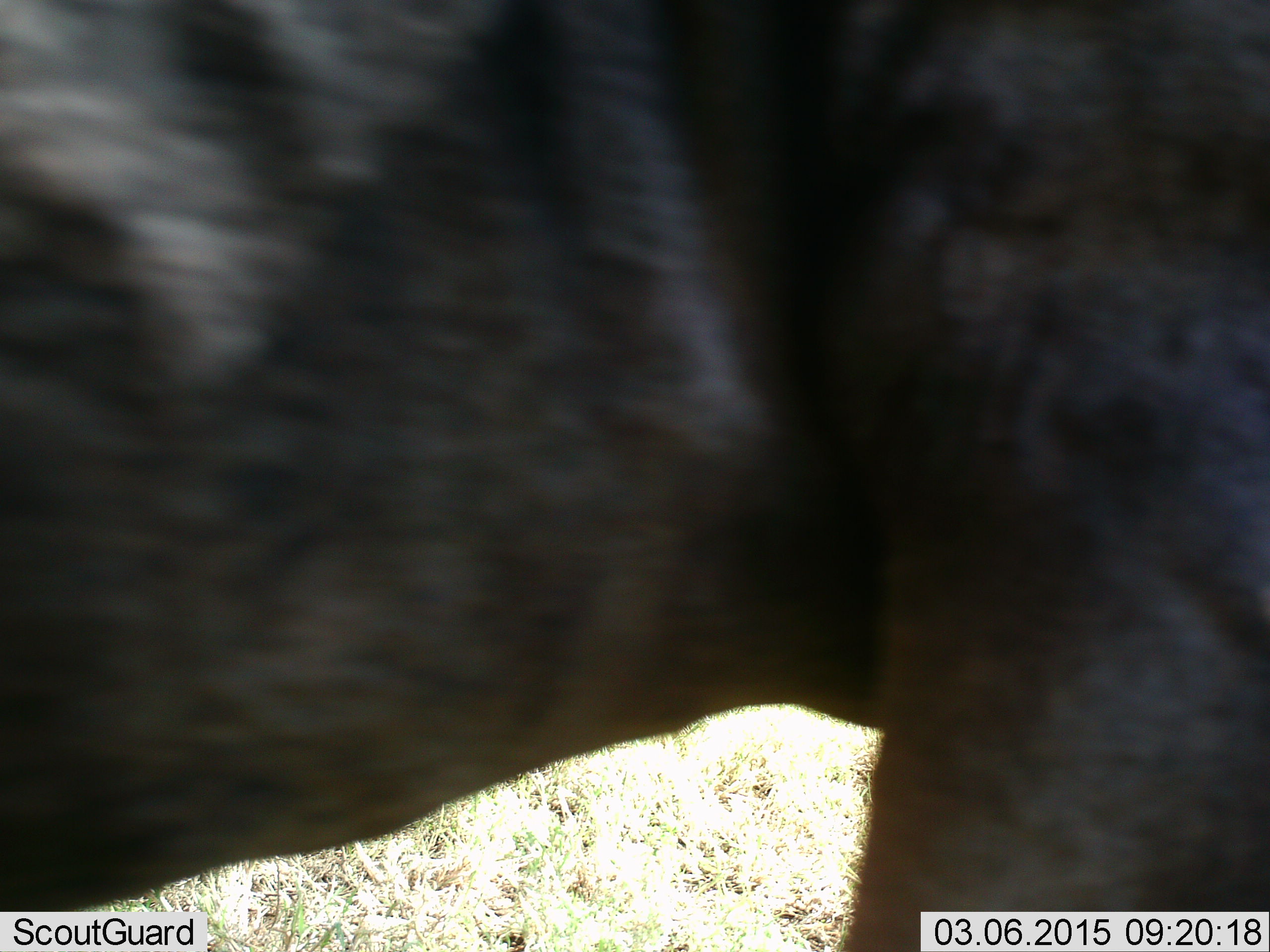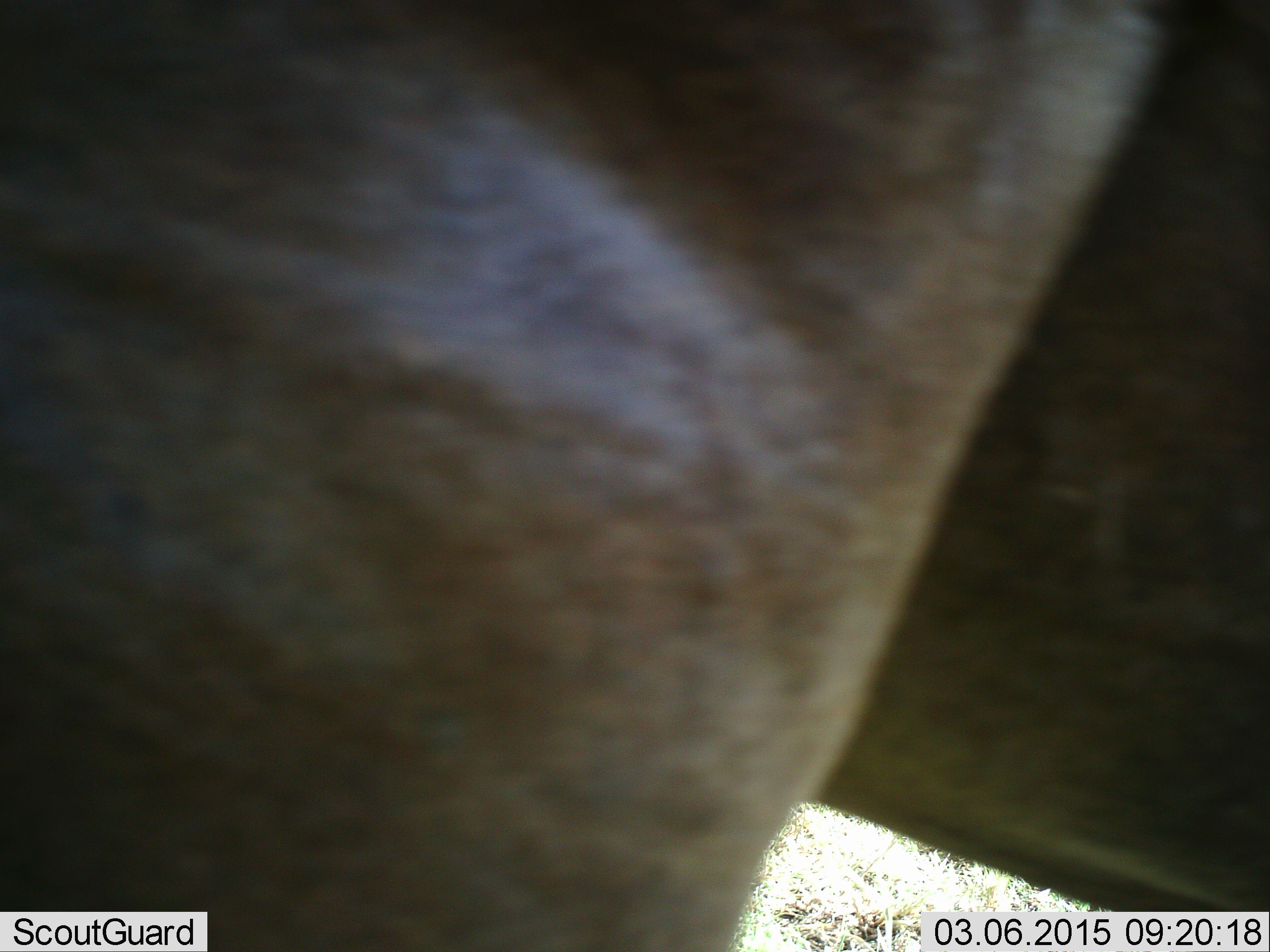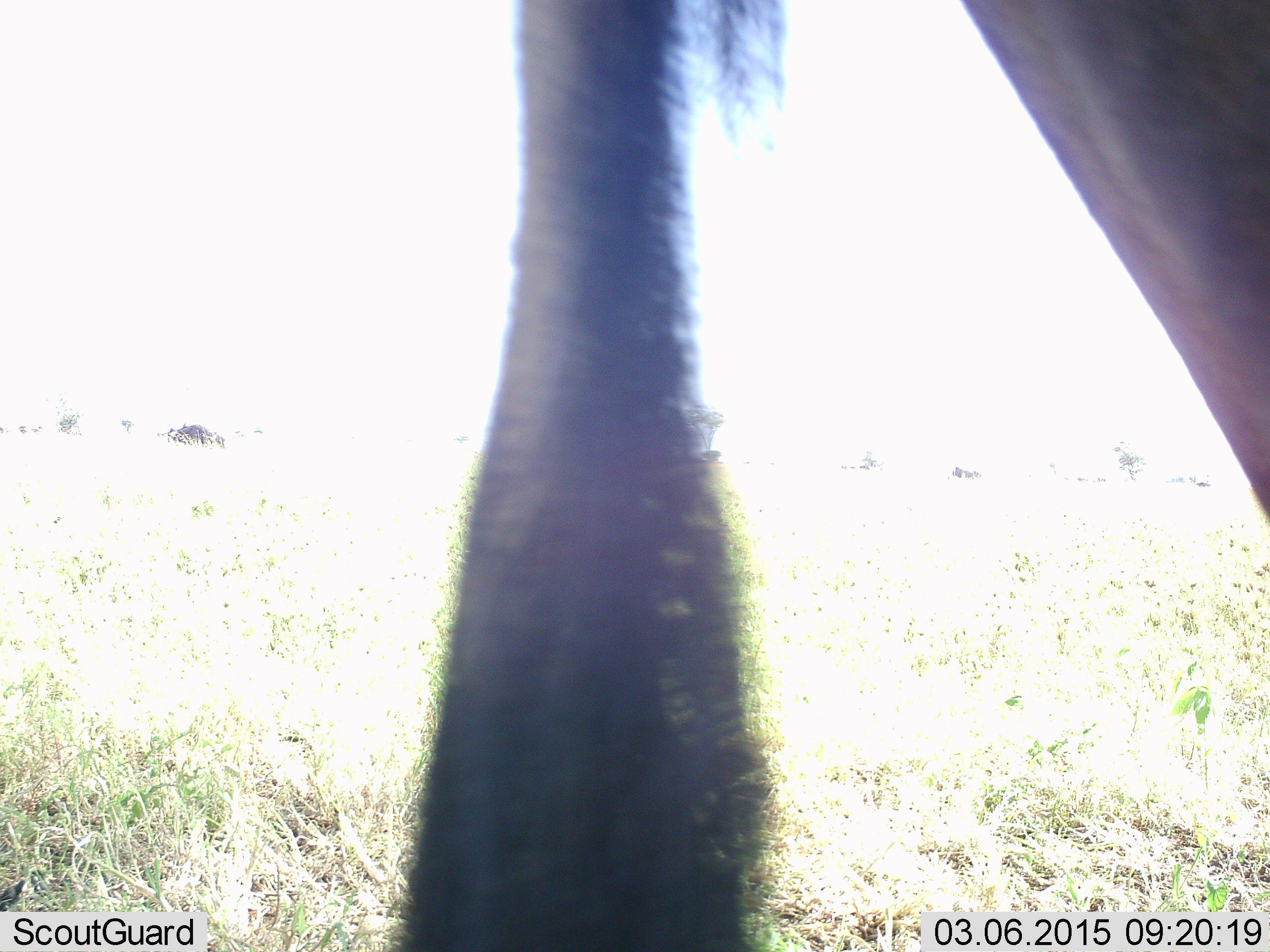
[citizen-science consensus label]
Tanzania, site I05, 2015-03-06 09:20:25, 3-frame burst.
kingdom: Animalia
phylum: Chordata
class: Mammalia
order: Artiodactyla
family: Bovidae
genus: Connochaetes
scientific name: Connochaetes taurinus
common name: blue wildebeest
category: wildebeest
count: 1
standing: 30%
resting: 0%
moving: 70%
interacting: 0%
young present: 0%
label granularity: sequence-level